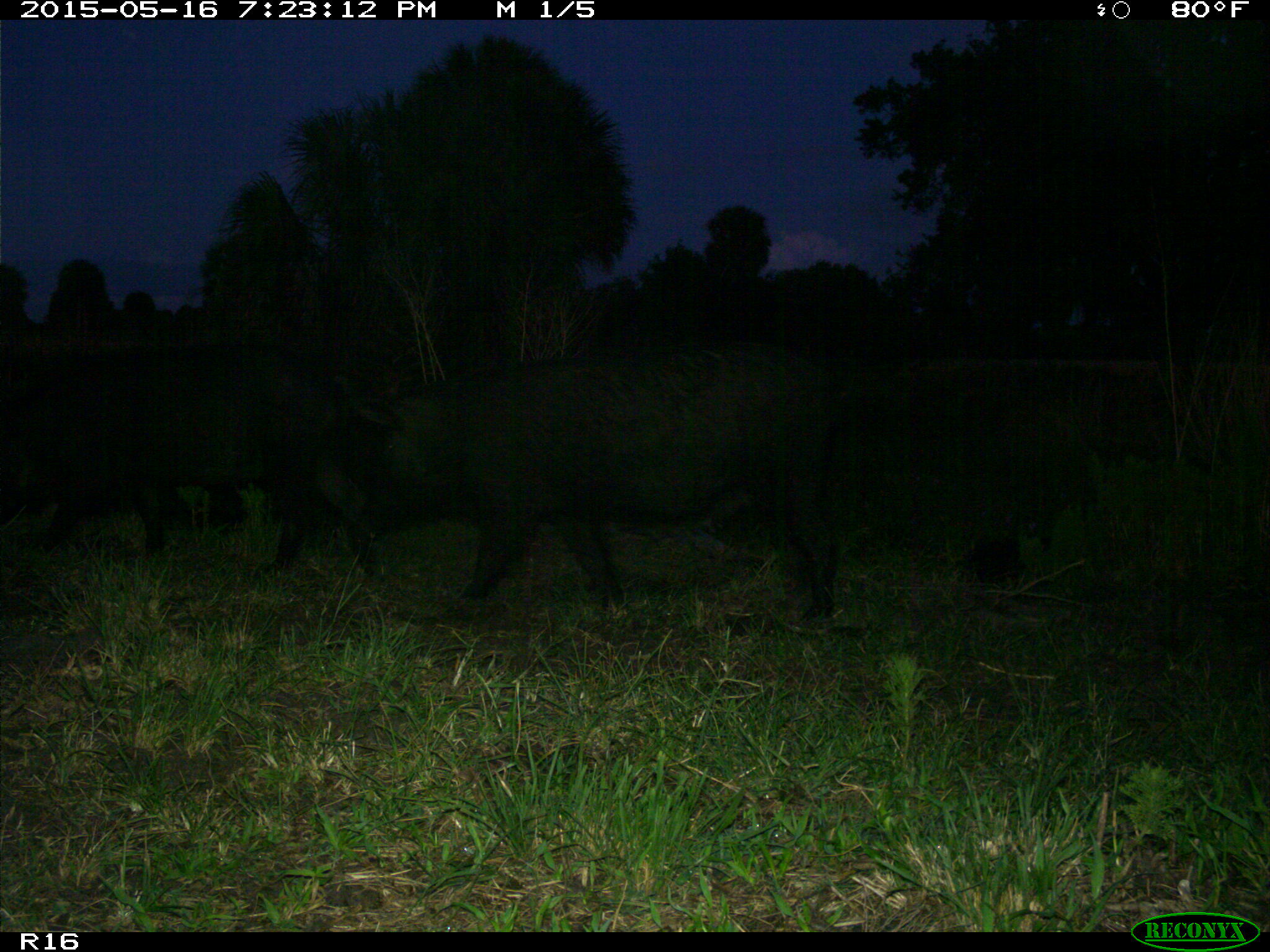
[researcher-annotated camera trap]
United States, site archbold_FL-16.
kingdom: Animalia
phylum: Chordata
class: Mammalia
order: Artiodactyla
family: Suidae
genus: Sus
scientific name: Sus scrofa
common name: wild boar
Sus scrofa (wild boar).